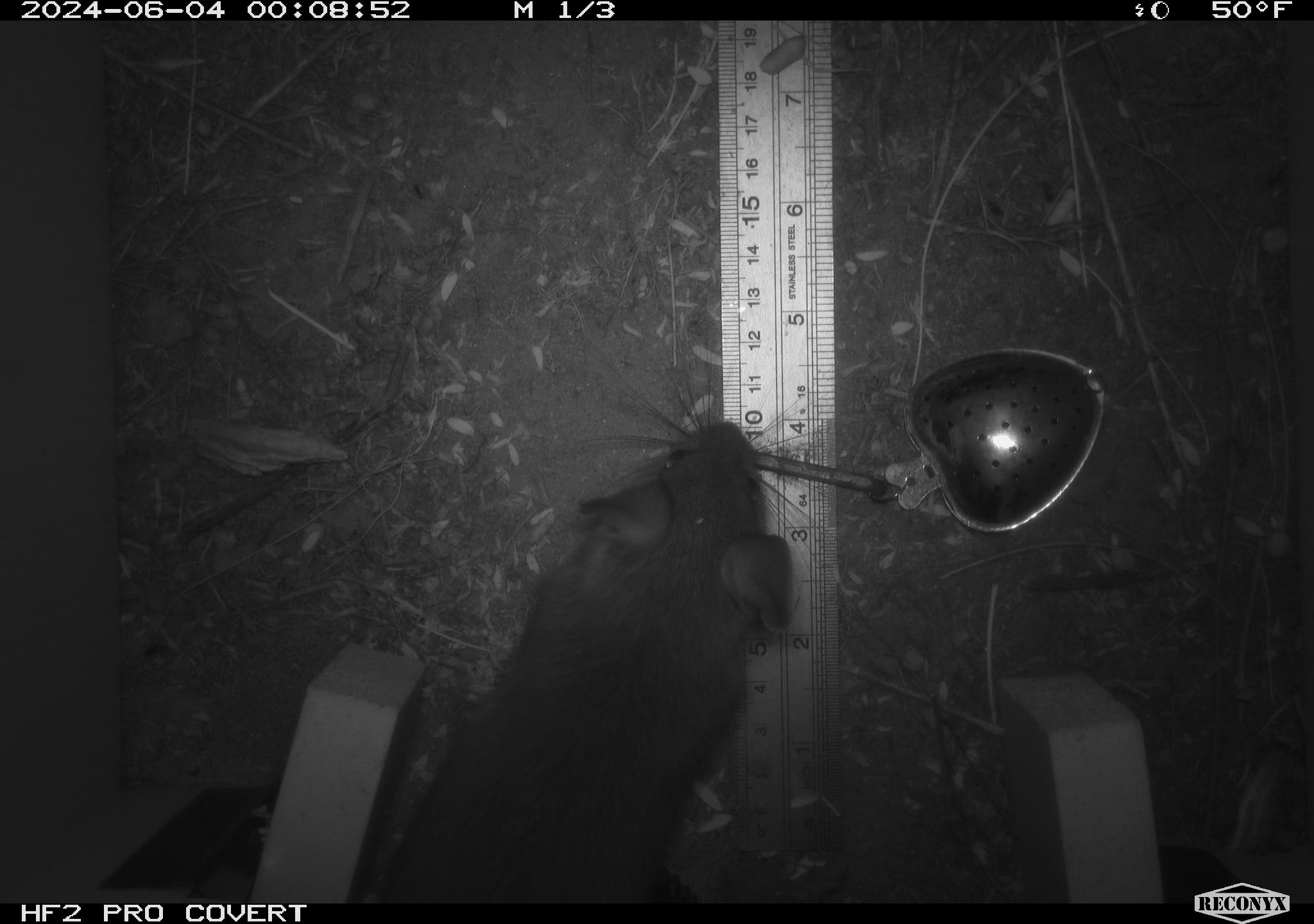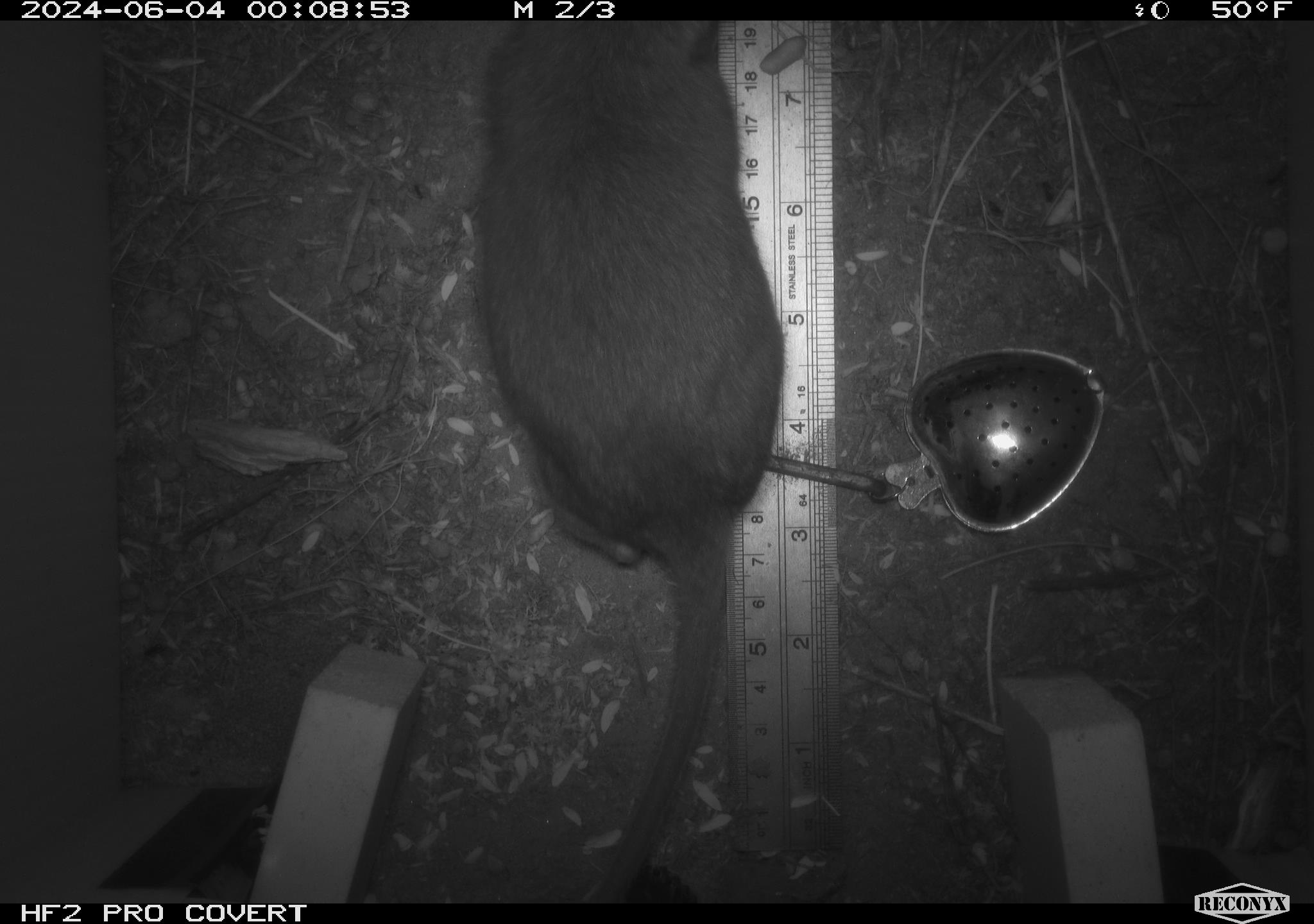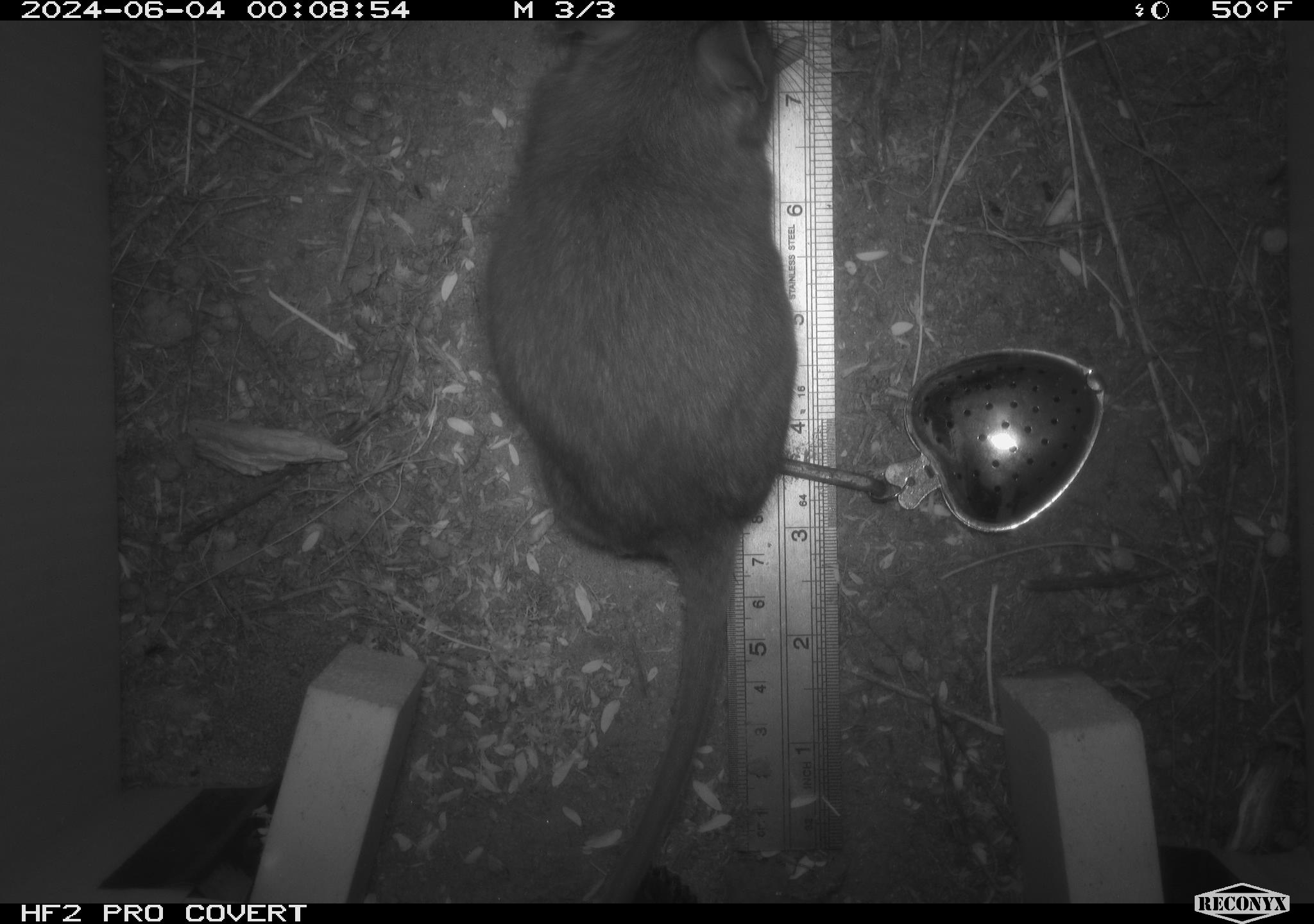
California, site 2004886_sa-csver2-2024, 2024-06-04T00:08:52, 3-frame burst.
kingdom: Animalia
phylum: Chordata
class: Mammalia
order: Rodentia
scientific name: Rodentia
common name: rodent